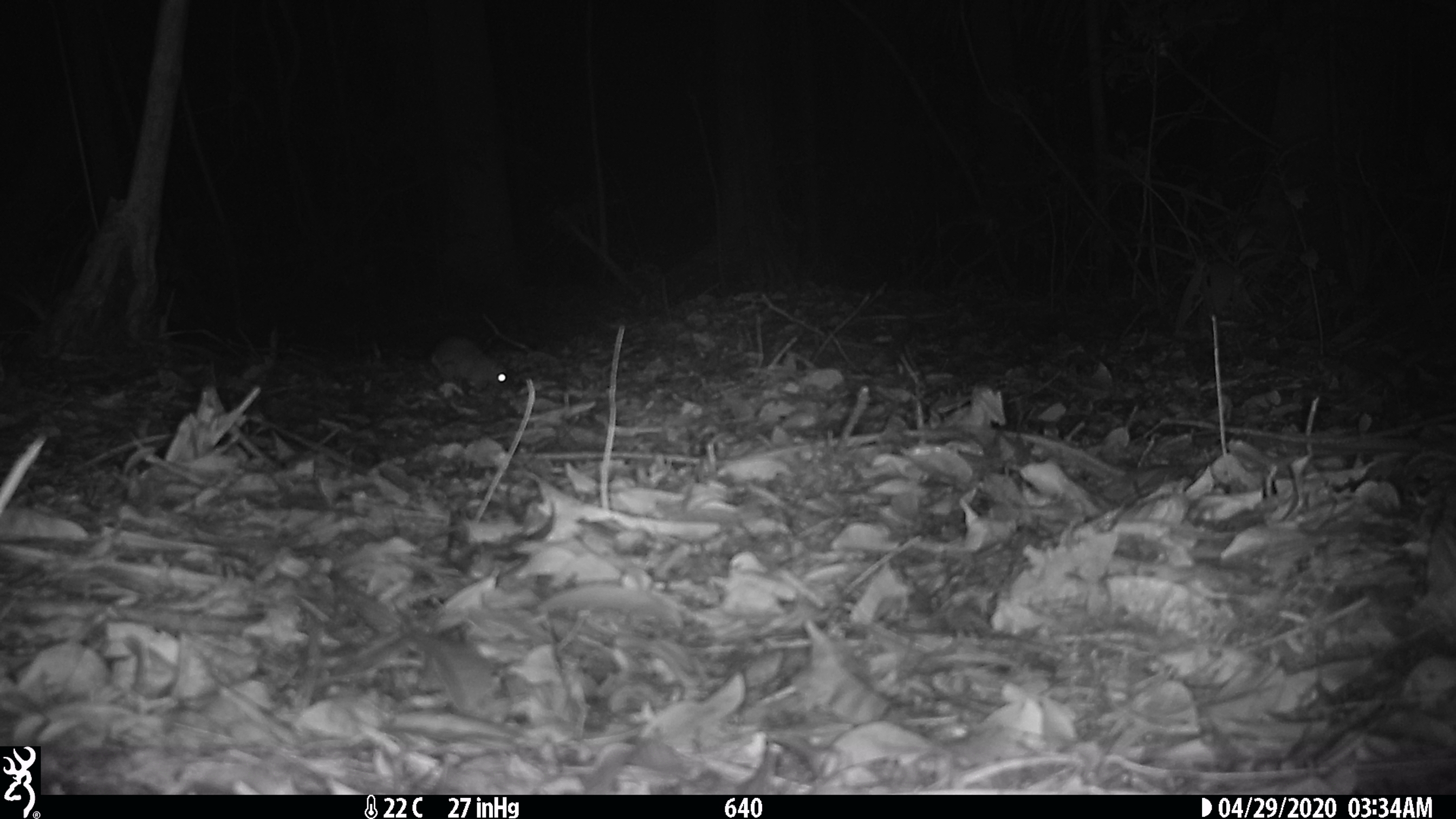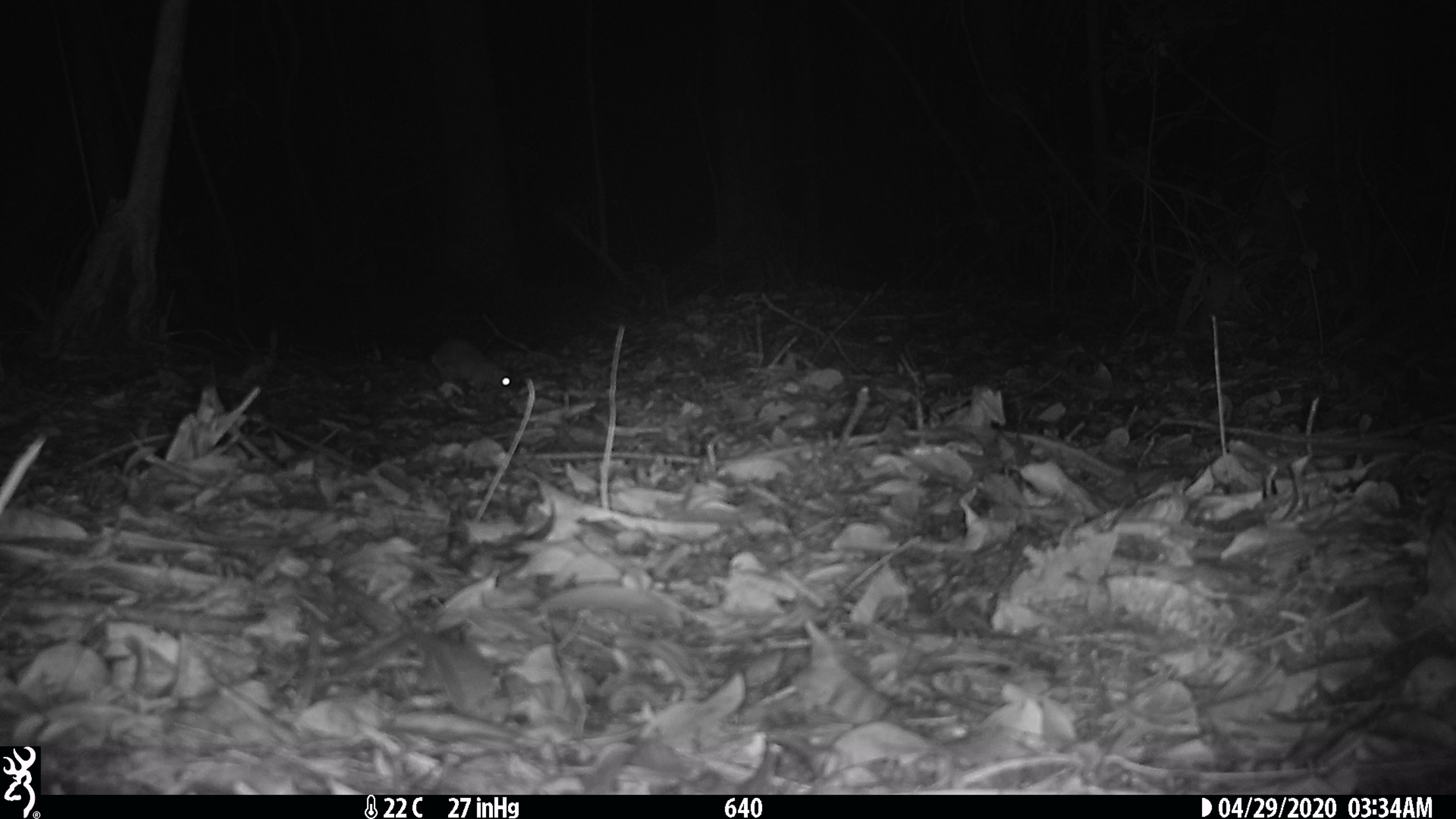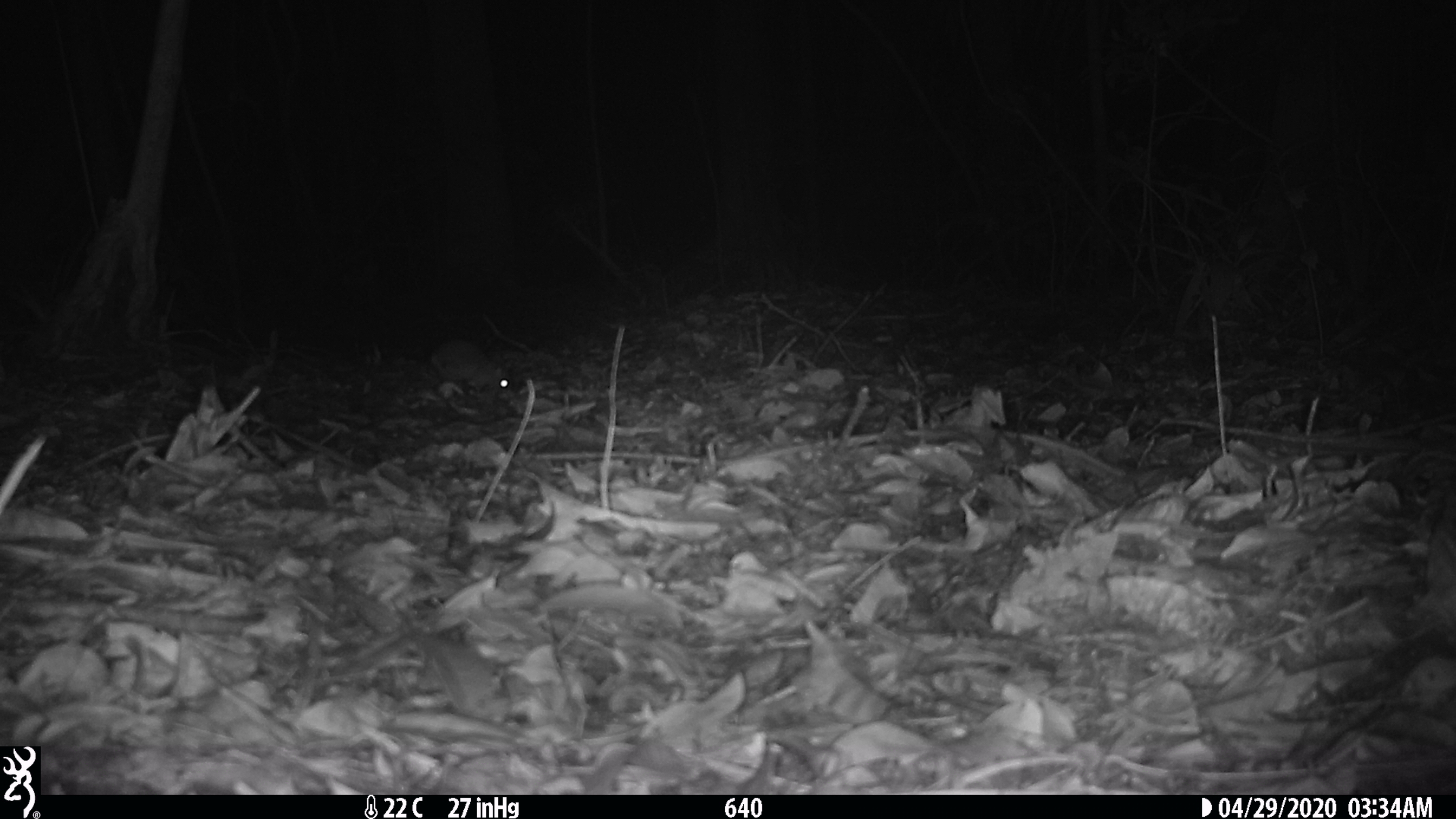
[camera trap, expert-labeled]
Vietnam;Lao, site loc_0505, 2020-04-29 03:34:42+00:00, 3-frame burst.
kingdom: Animalia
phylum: Chordata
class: Mammalia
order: Rodentia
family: Muridae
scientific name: Muridae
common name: old-world mice and rats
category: unidentified murid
Unidentified murid (old-world mice and rats) (Muridae). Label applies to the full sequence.